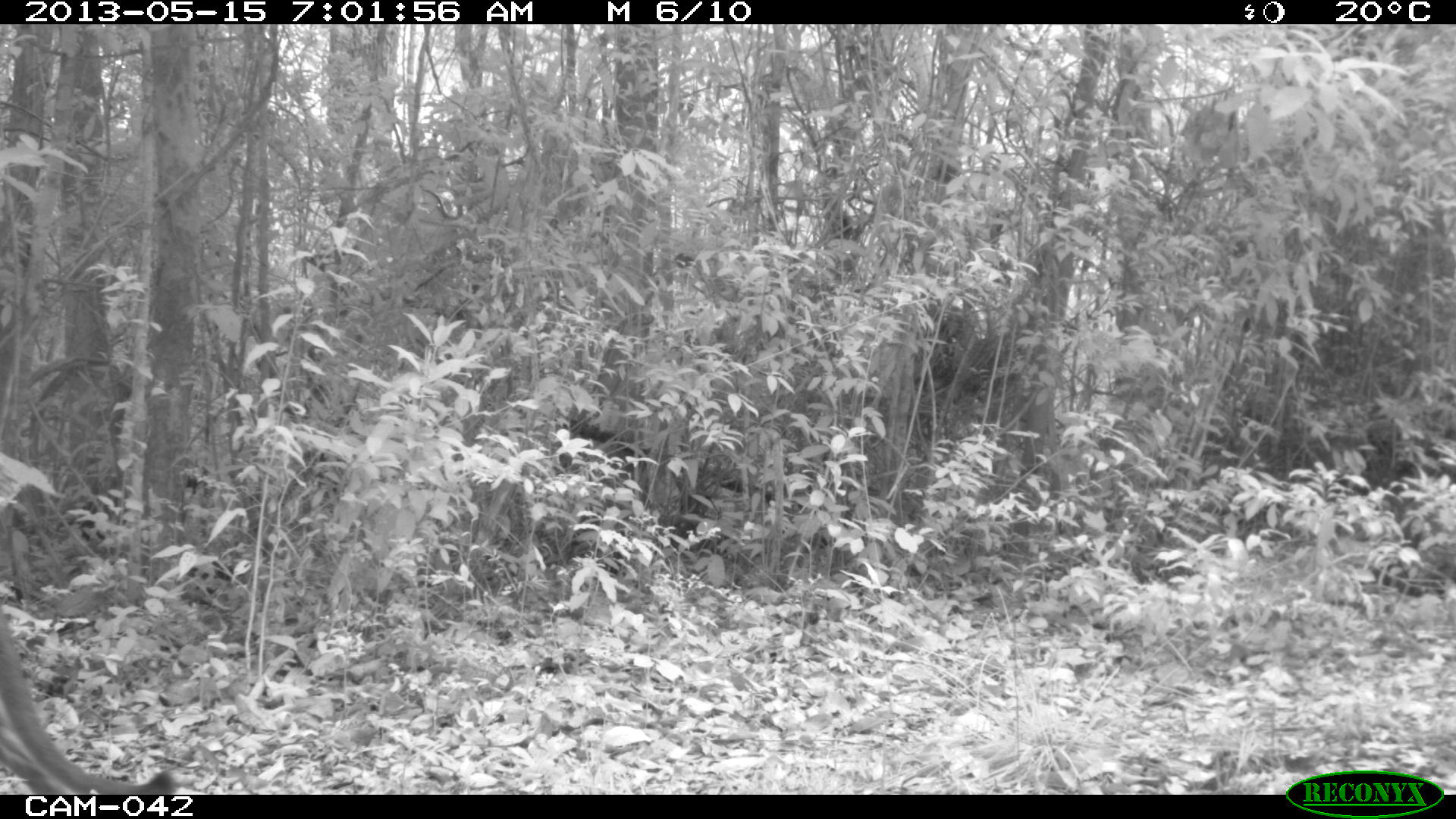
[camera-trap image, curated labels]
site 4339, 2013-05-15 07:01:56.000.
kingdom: Animalia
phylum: Chordata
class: Mammalia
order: Carnivora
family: Felidae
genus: Puma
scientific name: Puma concolor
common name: mountain lion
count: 1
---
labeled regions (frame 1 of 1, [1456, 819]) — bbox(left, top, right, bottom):
puma concolor: bbox(0, 586, 180, 794)